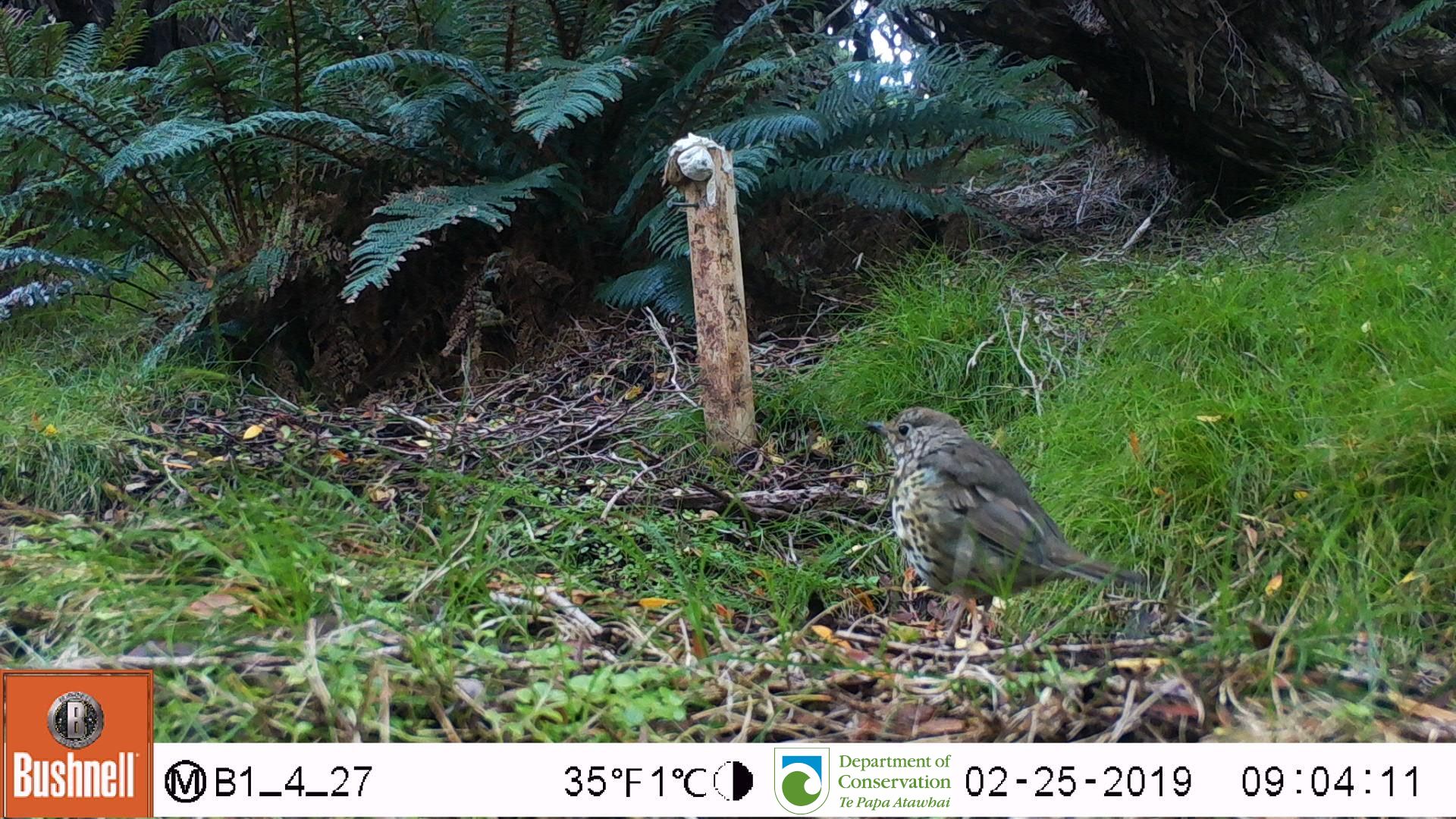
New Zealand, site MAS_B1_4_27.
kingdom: Animalia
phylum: Chordata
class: Aves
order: Passeriformes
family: Turdidae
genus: Turdus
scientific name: Turdus philomelos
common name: song thrush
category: thrush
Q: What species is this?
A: Thrush (song thrush) (Turdus philomelos).